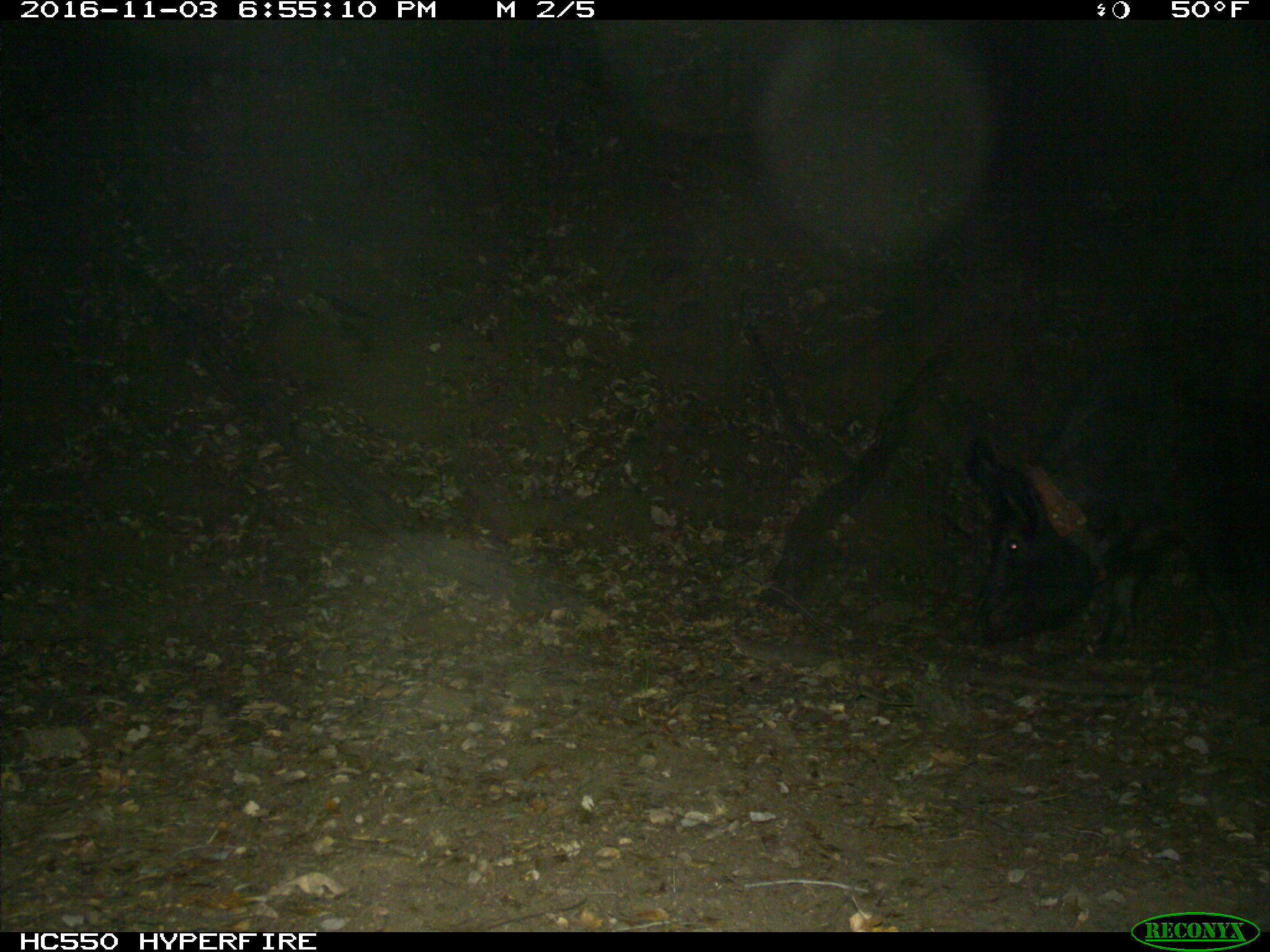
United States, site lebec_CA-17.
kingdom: Animalia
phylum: Chordata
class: Mammalia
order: Artiodactyla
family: Suidae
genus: Sus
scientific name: Sus scrofa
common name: wild boar